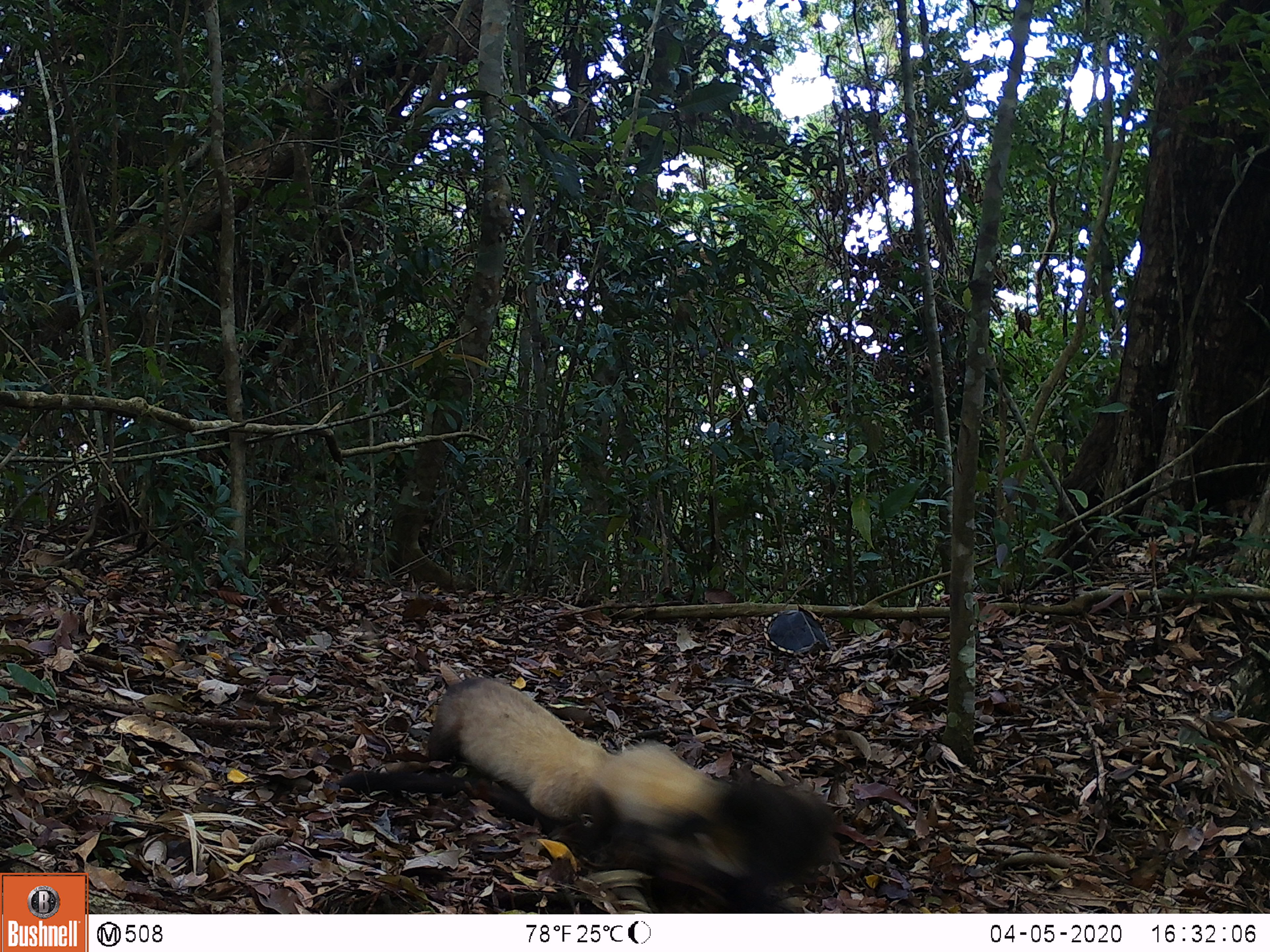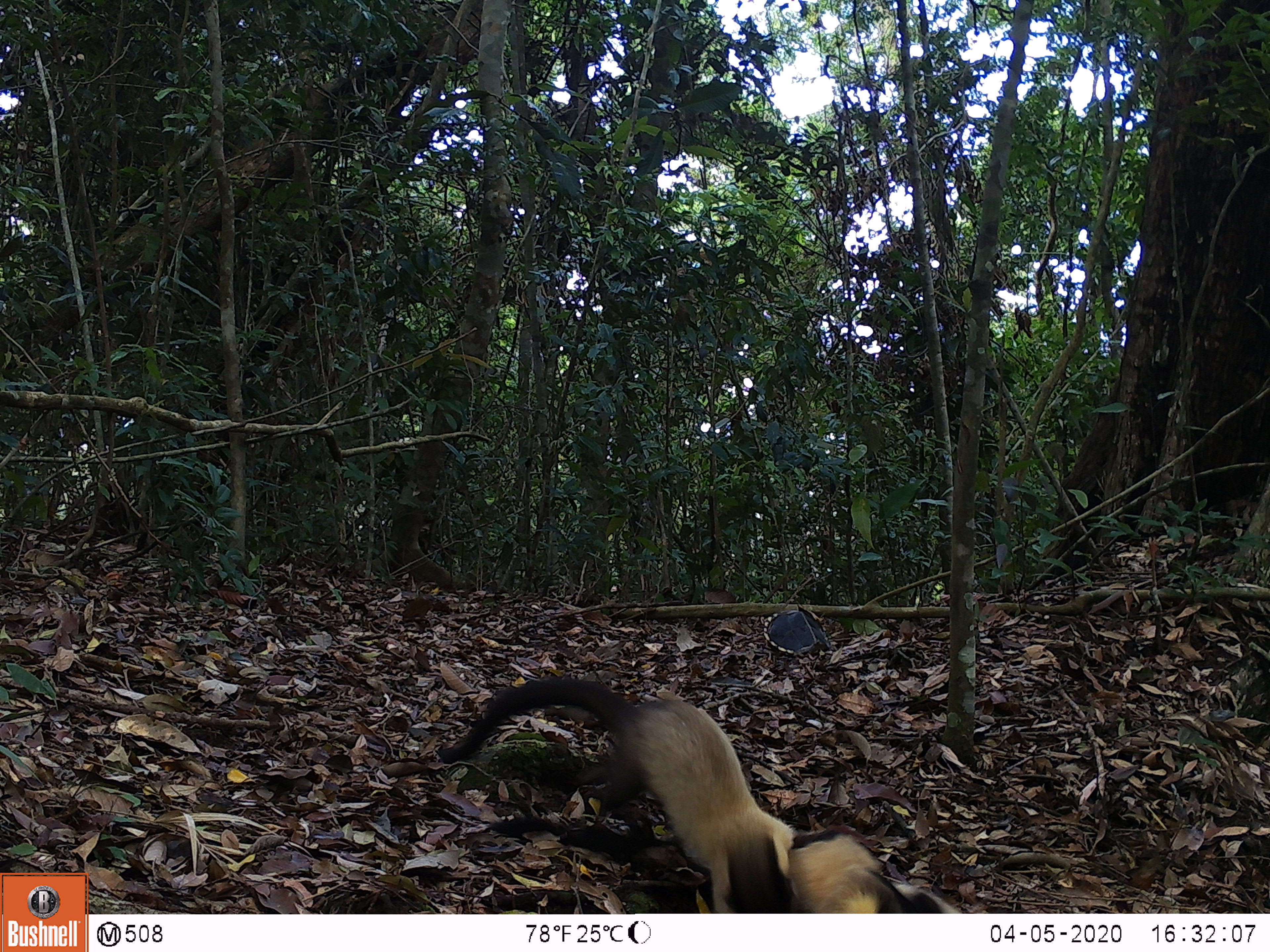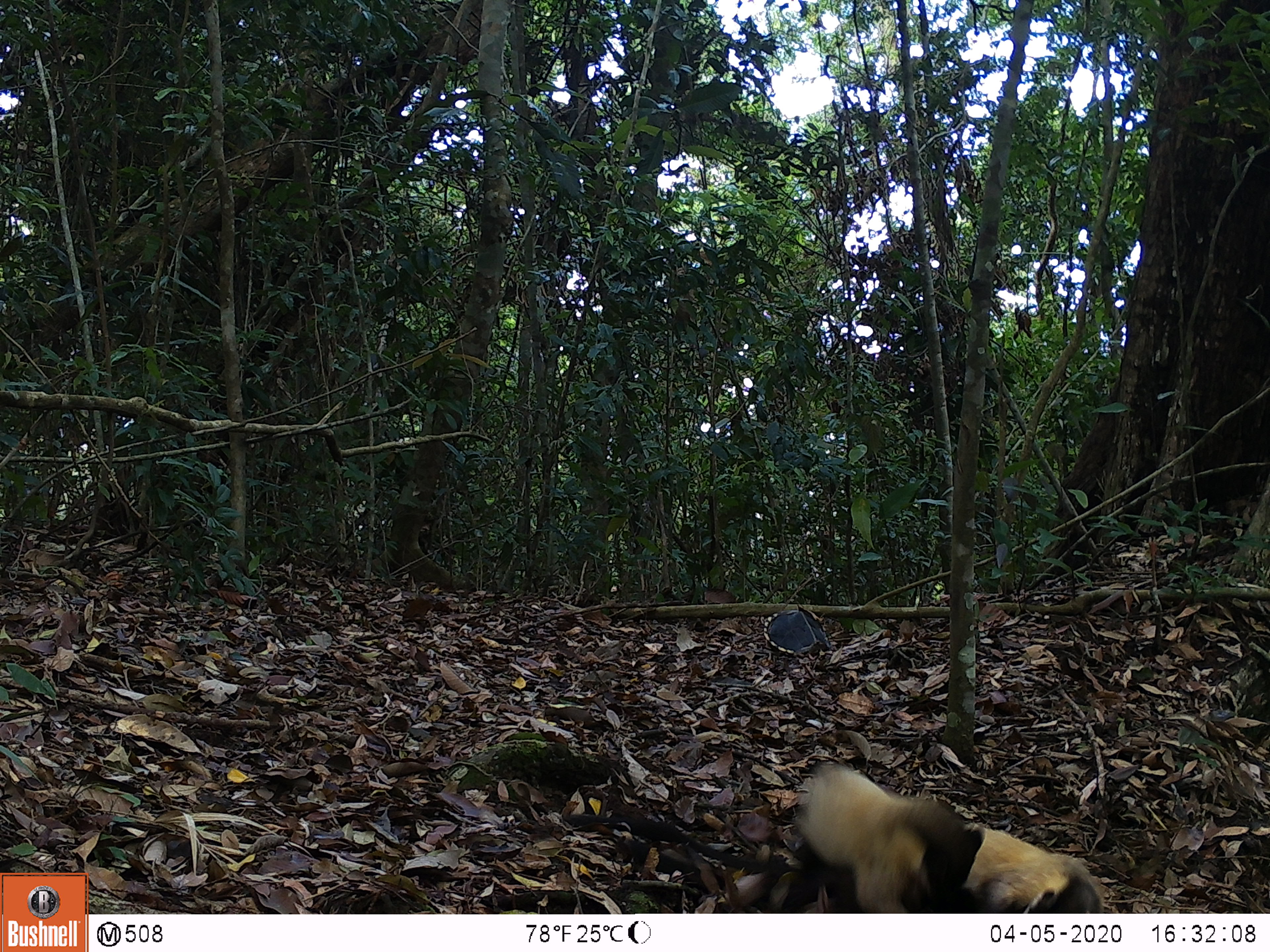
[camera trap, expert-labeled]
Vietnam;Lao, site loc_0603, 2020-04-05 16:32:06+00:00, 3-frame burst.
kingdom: Animalia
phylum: Chordata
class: Mammalia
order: Carnivora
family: Mustelidae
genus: Martes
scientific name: Martes flavigula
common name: yellow-throated marten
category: yellow throated marten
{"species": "yellow throated marten (yellow-throated marten) (Martes flavigula)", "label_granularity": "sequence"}